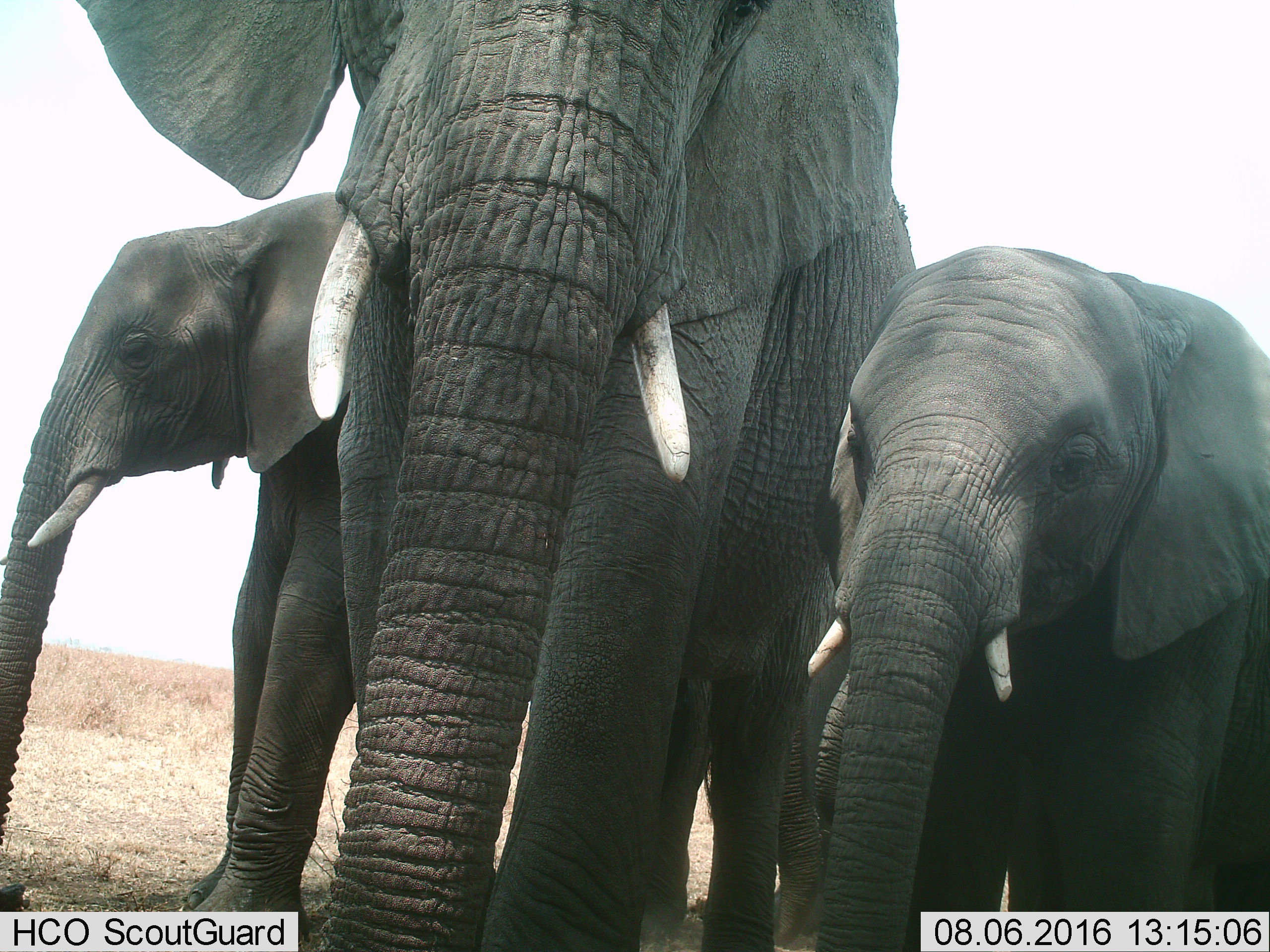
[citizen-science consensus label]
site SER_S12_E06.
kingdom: Animalia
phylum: Chordata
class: Mammalia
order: Proboscidea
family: Elephantidae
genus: Loxodonta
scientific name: Loxodonta africana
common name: african bush elephant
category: elephant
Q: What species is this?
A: Elephant (african bush elephant) (Loxodonta africana).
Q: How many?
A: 3.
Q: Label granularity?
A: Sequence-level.